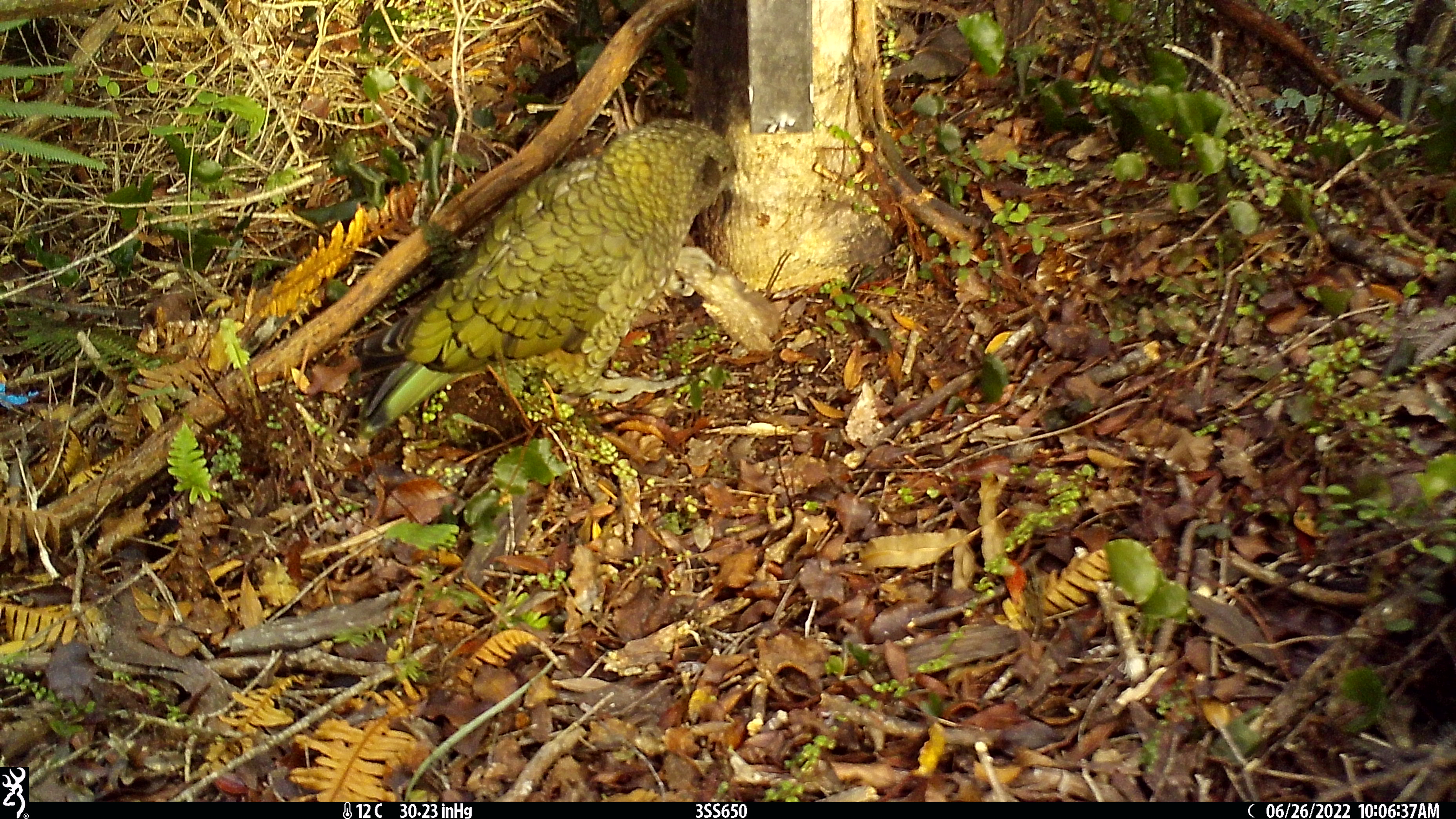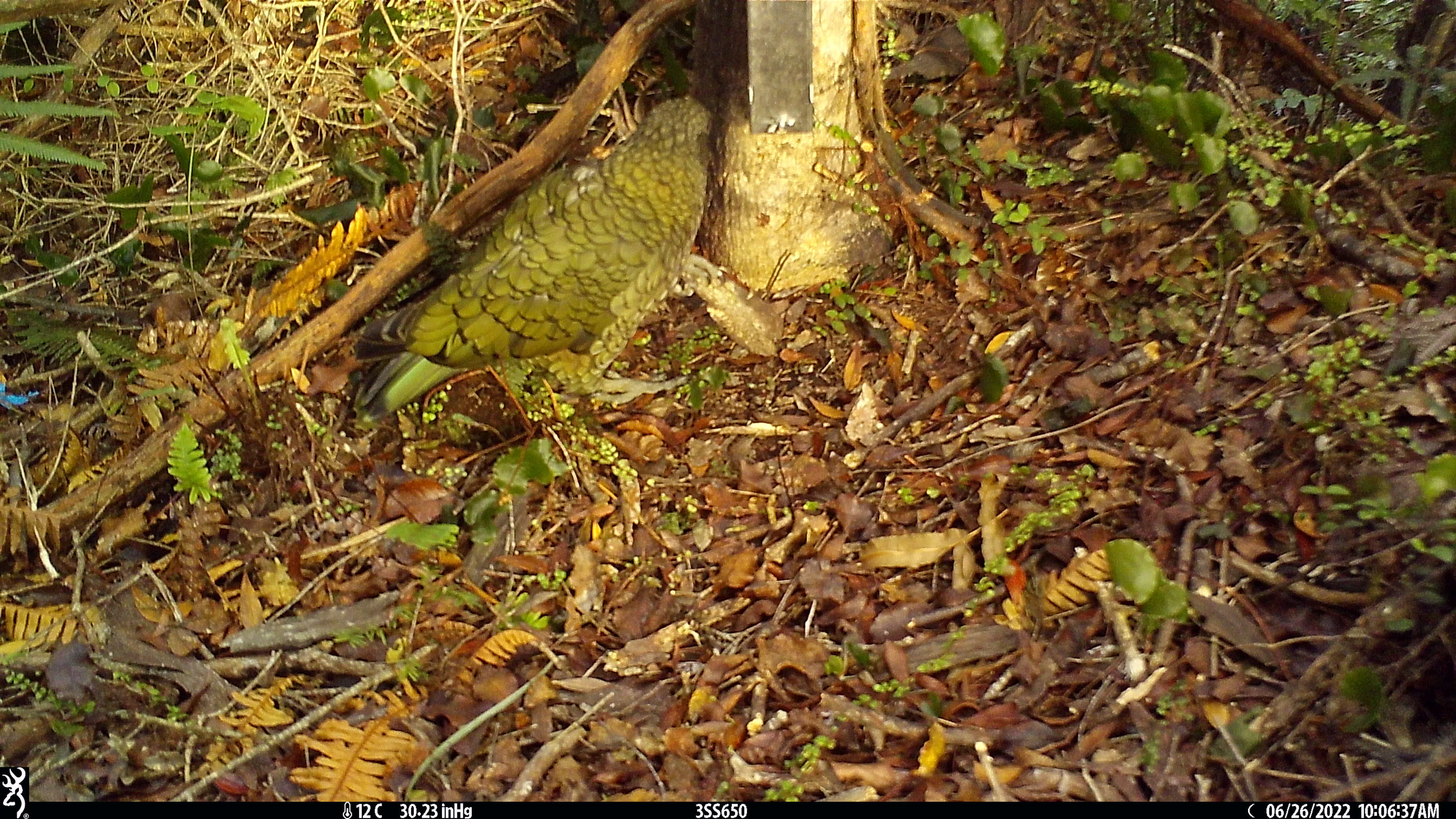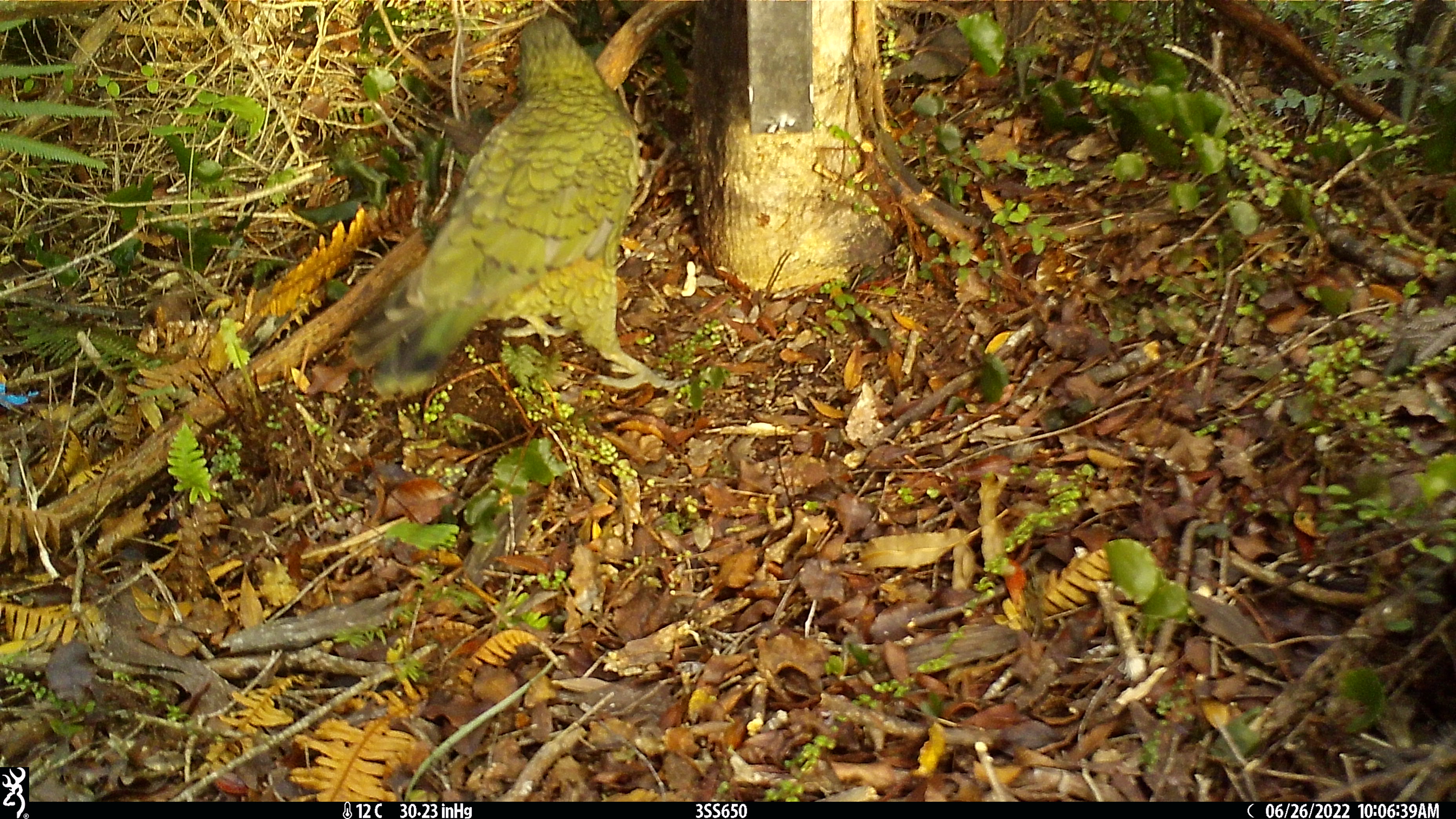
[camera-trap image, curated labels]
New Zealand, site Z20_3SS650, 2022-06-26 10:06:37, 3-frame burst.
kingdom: Animalia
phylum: Chordata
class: Aves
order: Psittaciformes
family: Strigopidae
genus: Nestor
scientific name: Nestor notabilis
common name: kea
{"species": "kea (Nestor notabilis)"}